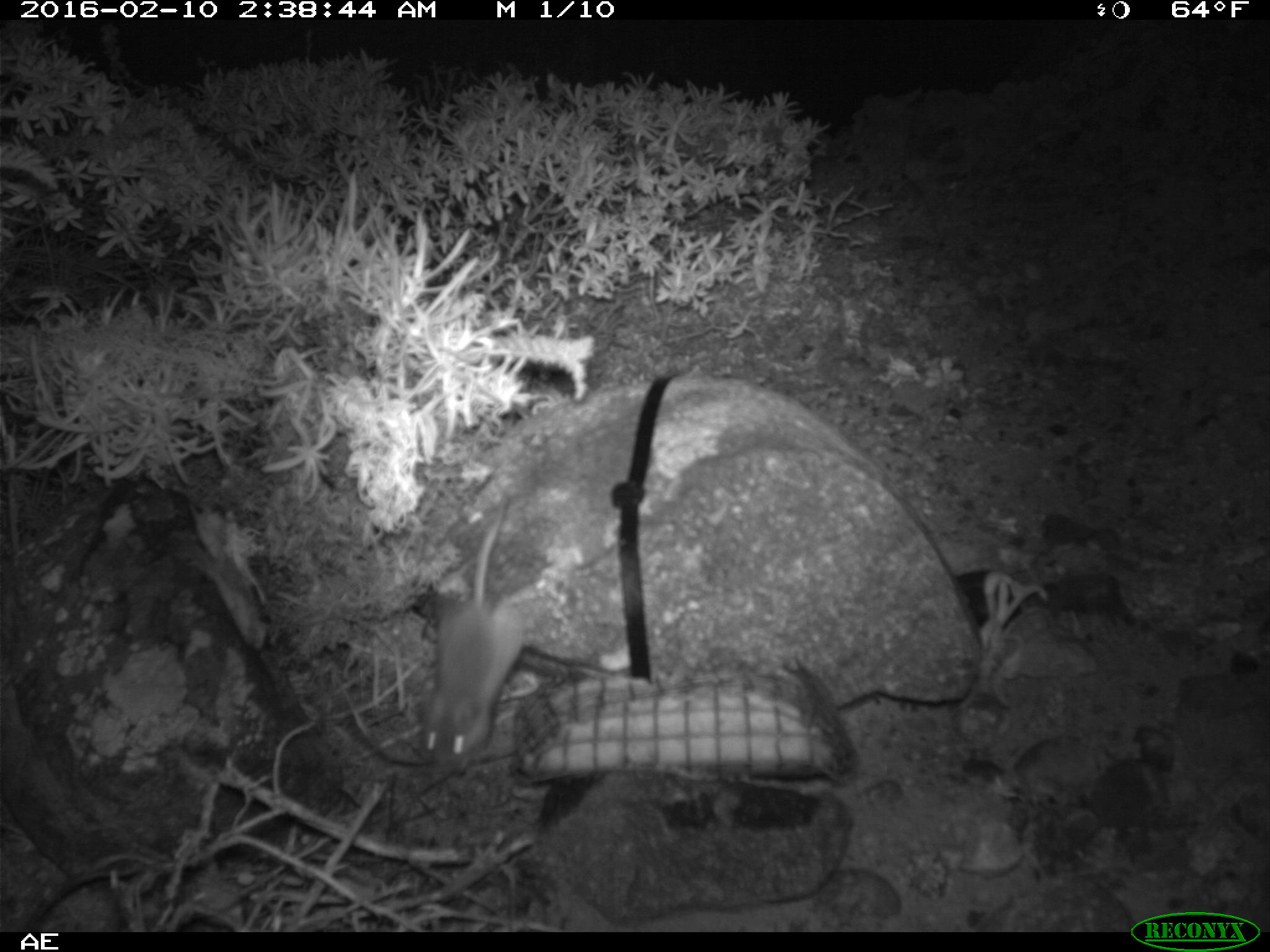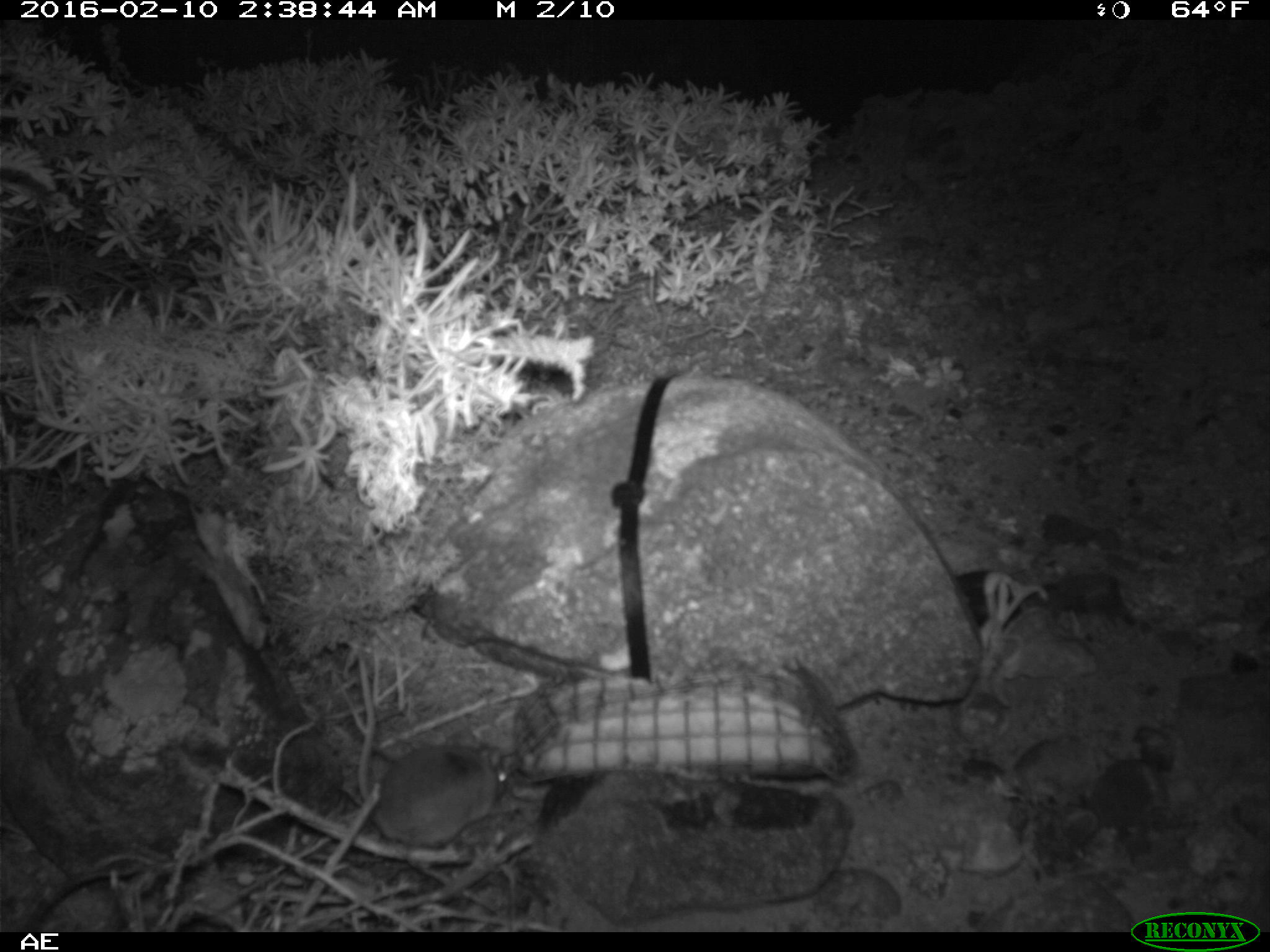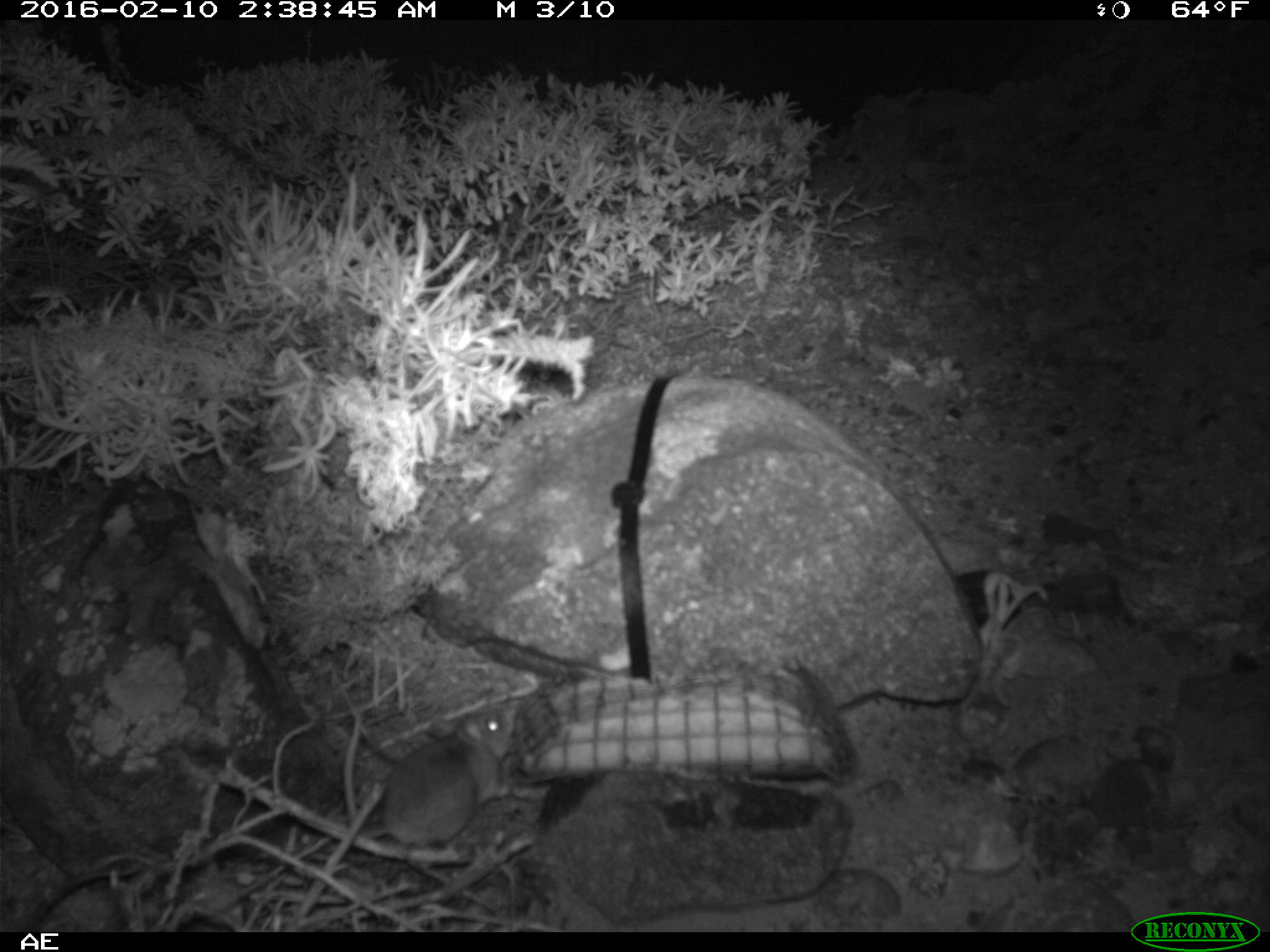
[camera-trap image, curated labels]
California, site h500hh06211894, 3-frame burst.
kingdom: Animalia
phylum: Chordata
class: Mammalia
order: Rodentia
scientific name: Rodentia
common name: rodent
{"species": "rodent (Rodentia)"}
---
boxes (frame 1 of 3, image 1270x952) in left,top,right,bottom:
rodent: 412,485,536,770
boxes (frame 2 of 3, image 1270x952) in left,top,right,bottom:
rodent: 375,739,512,889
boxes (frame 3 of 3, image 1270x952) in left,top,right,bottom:
rodent: 358,707,514,846